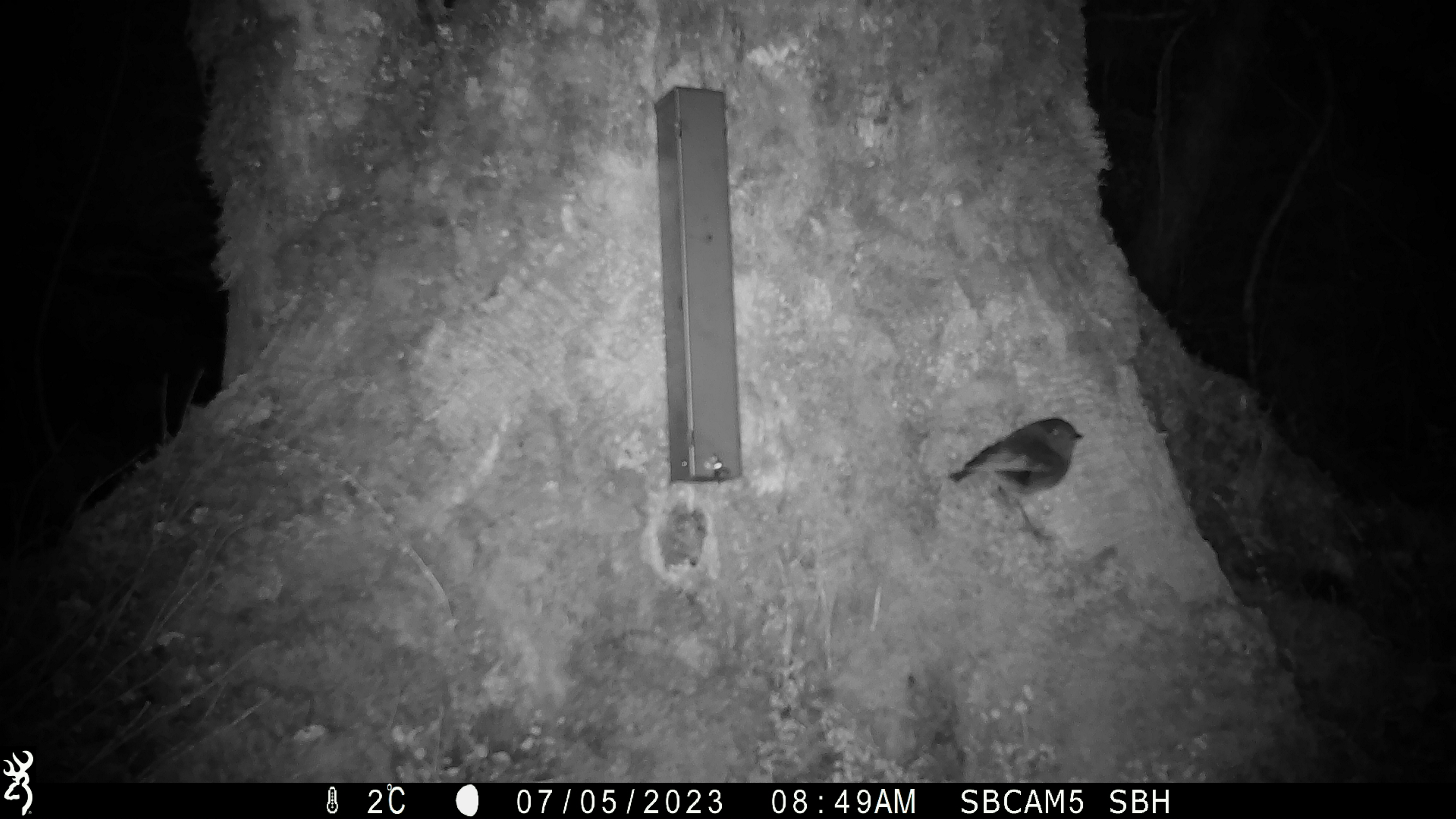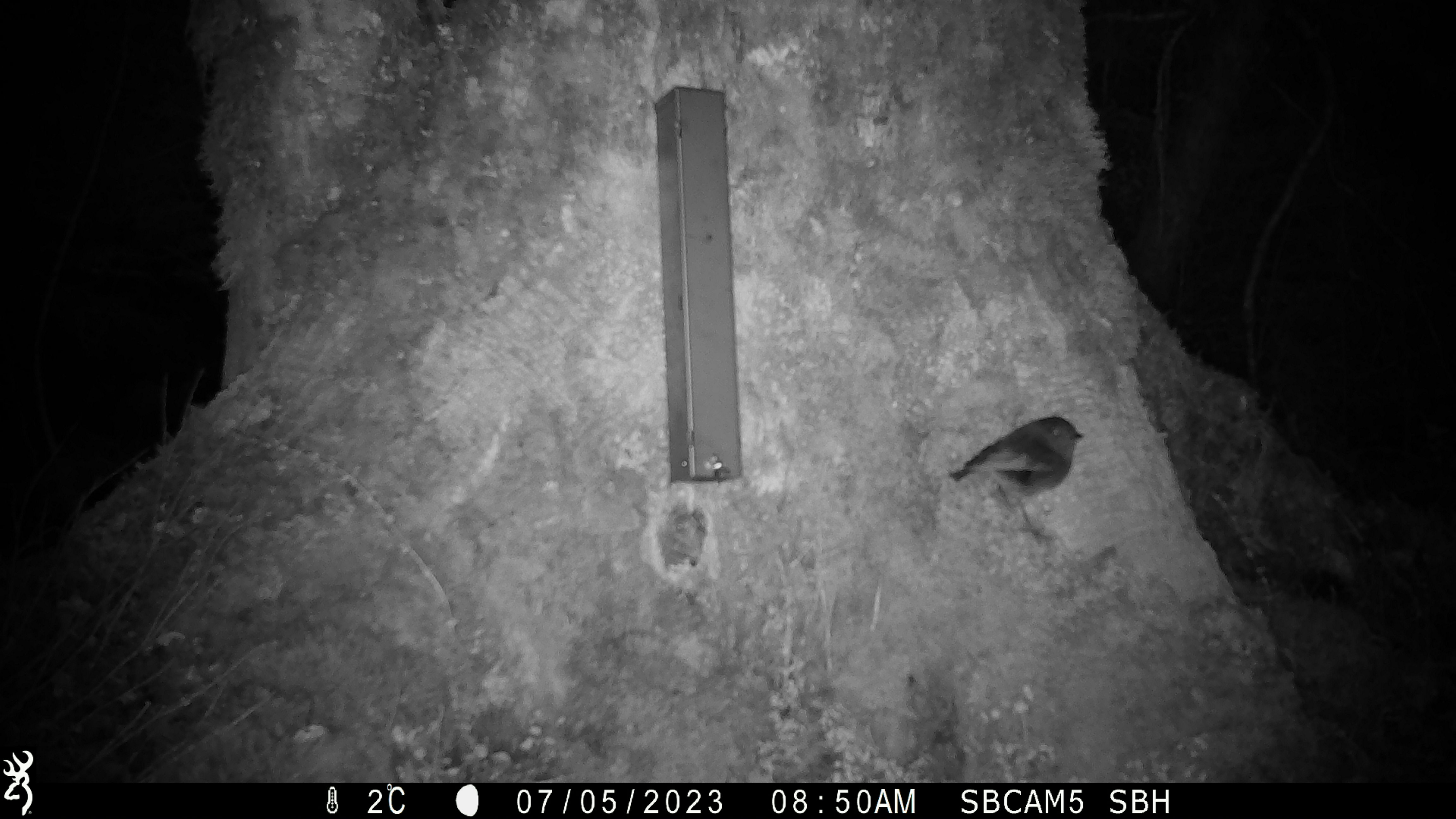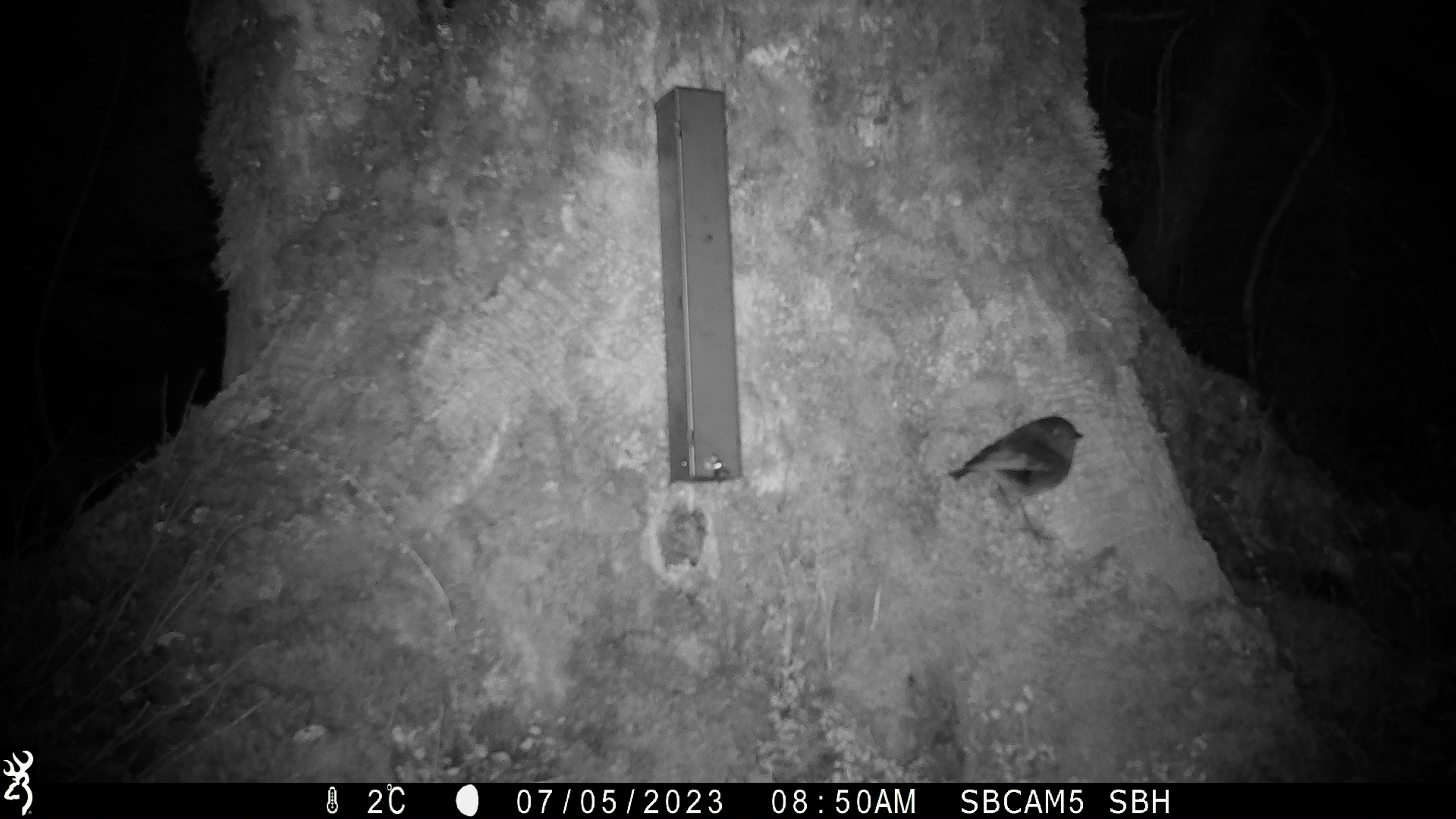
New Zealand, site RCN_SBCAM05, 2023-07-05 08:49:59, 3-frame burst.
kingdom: Animalia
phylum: Chordata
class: Aves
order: Passeriformes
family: Petroicidae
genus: Petroica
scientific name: Petroica australis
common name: new zealand robin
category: robin